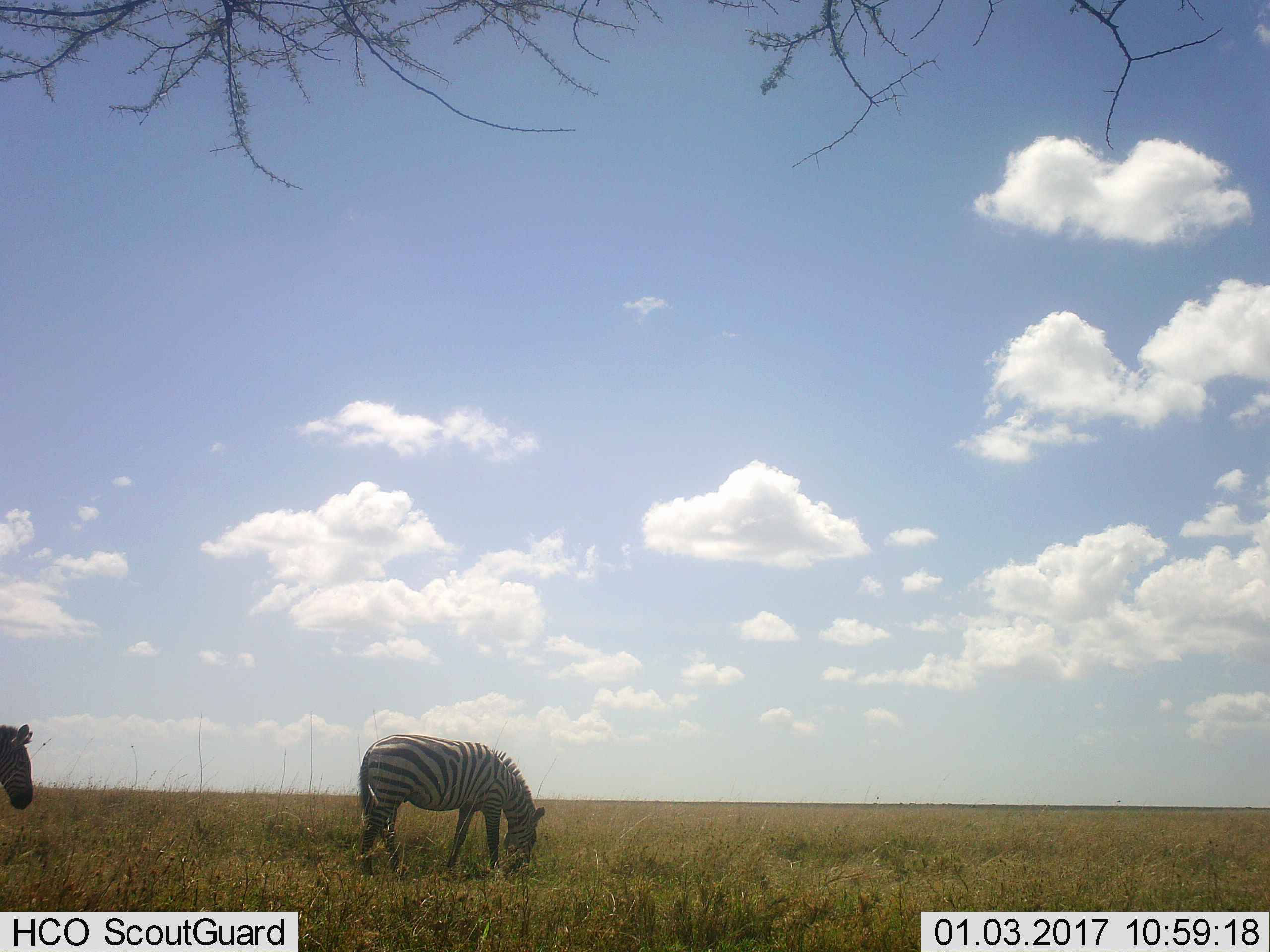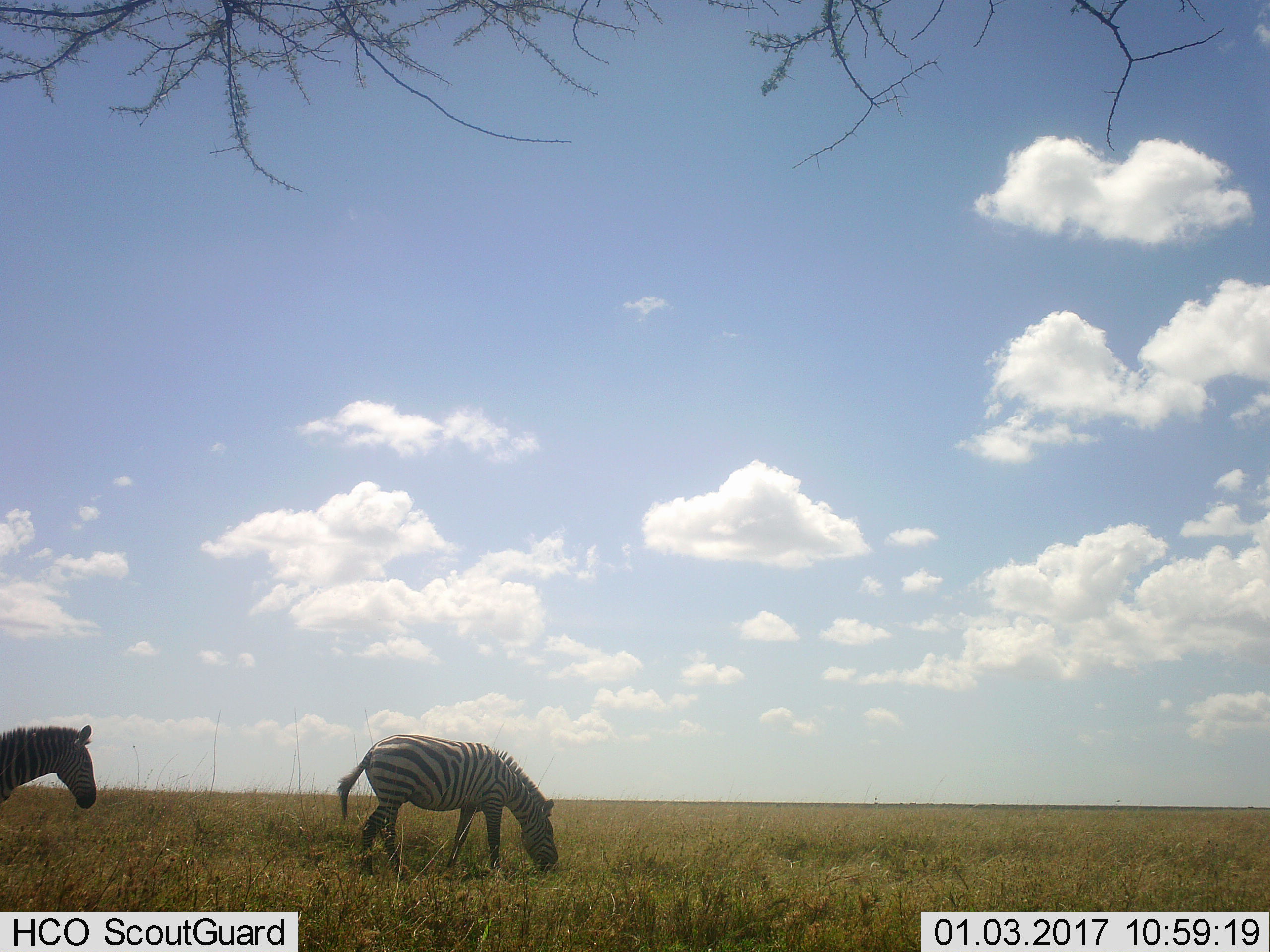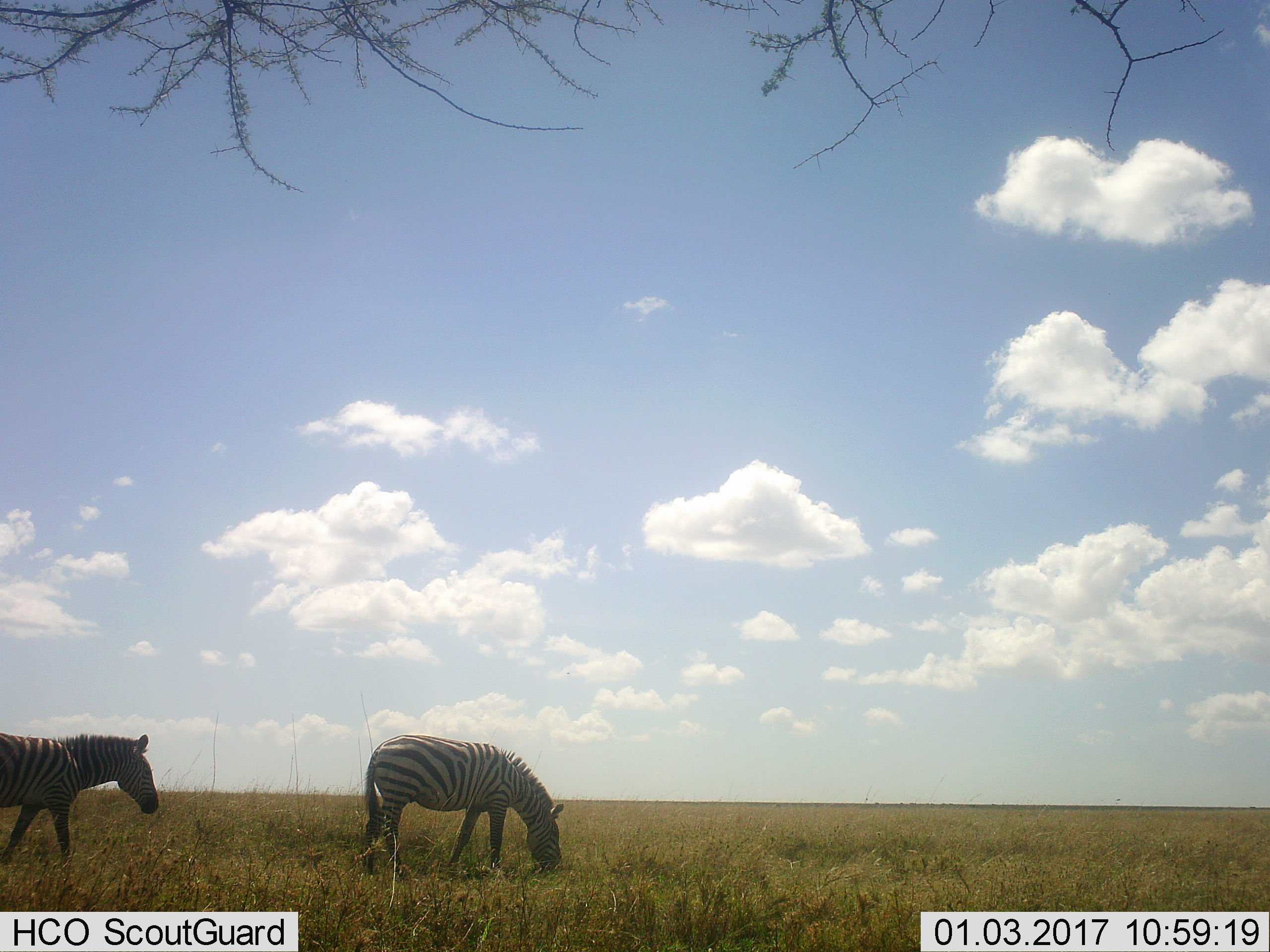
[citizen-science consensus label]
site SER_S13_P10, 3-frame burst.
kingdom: Animalia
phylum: Chordata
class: Mammalia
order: Perissodactyla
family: Equidae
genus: Equus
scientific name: Equus quagga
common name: plains zebra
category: zebraplains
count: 2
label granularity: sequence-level